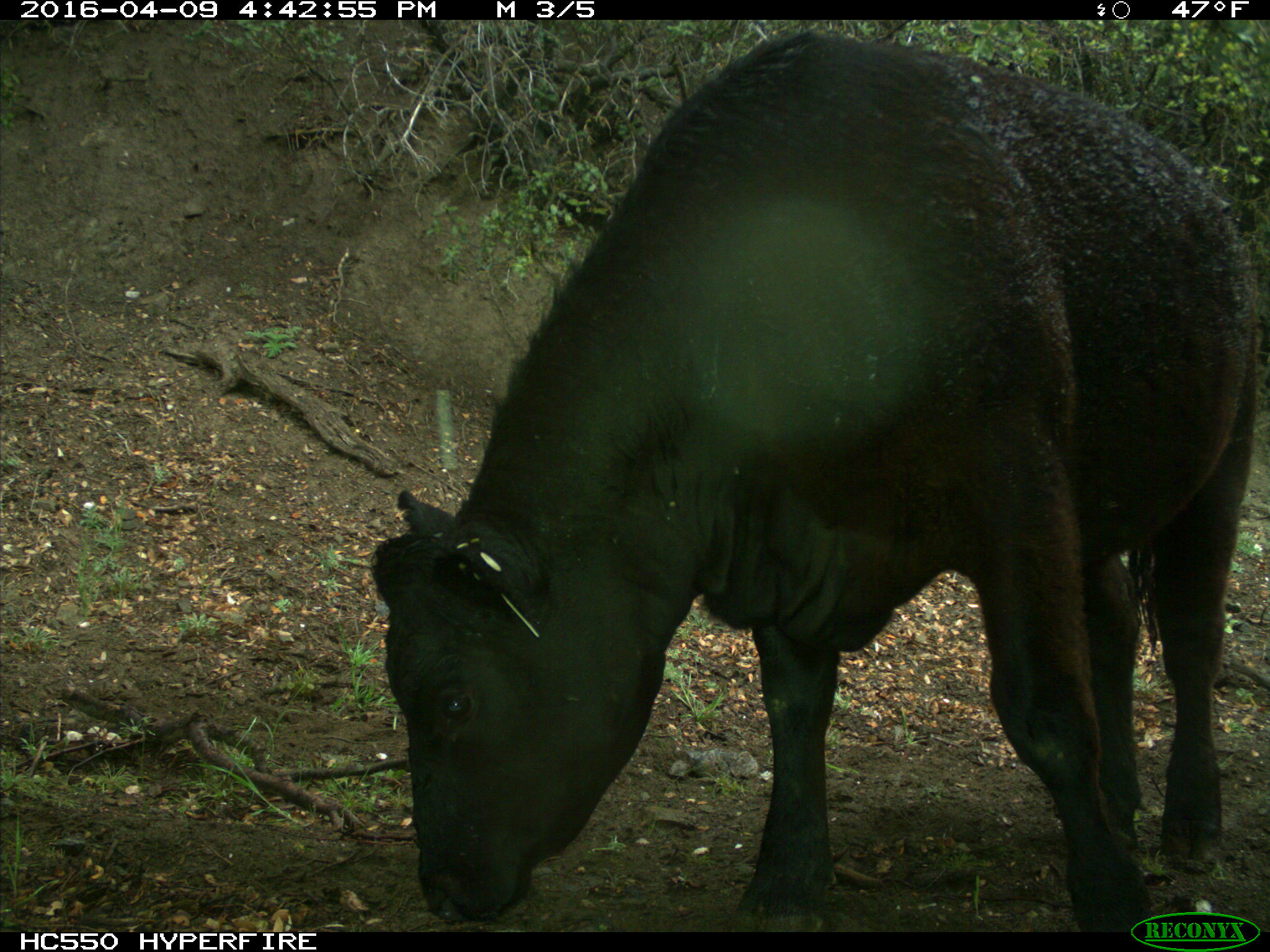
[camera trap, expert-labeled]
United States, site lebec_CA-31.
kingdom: Animalia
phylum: Chordata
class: Mammalia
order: Artiodactyla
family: Bovidae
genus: Bos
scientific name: Bos taurus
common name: domestic cow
Bos taurus (domestic cow).